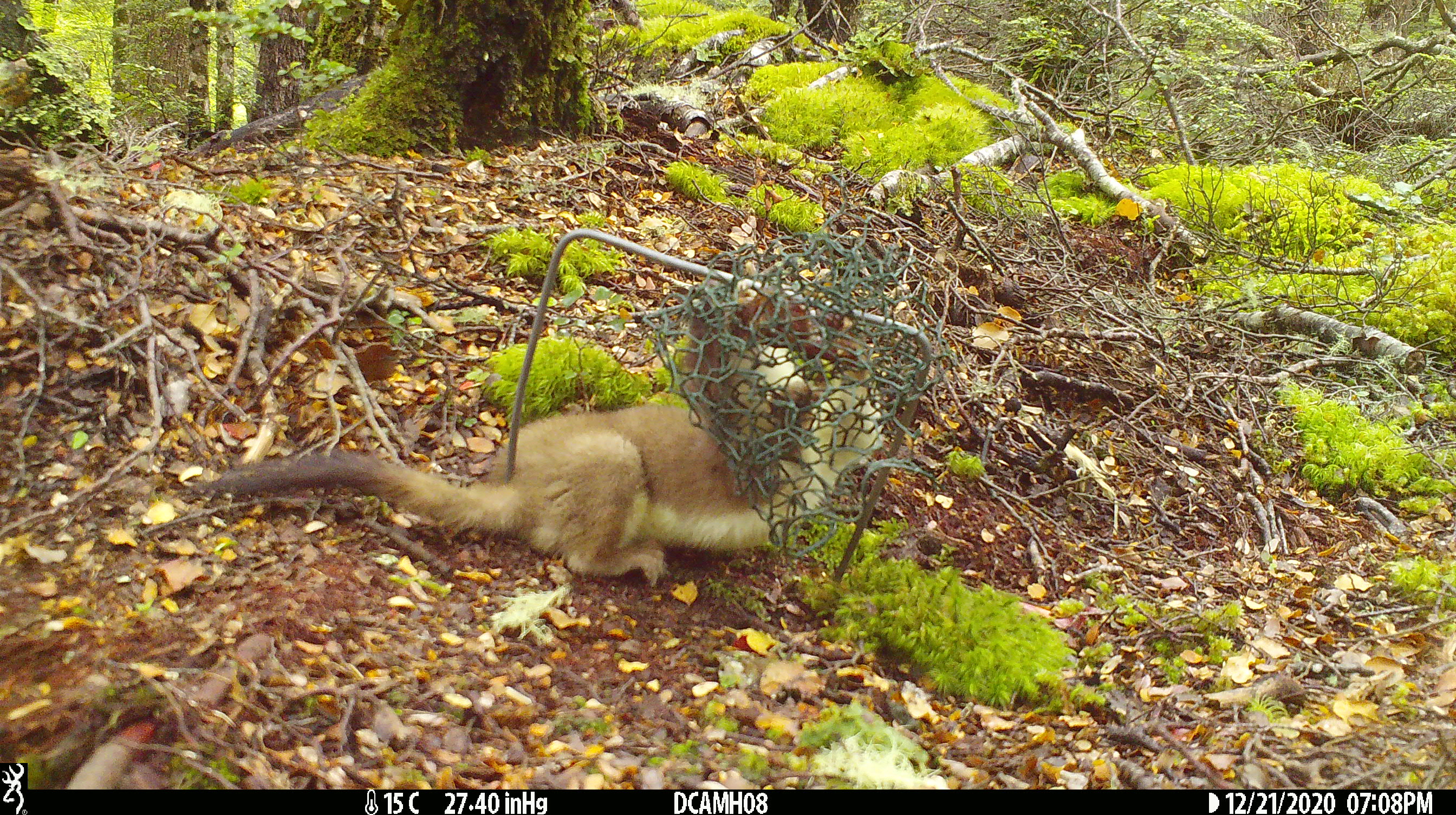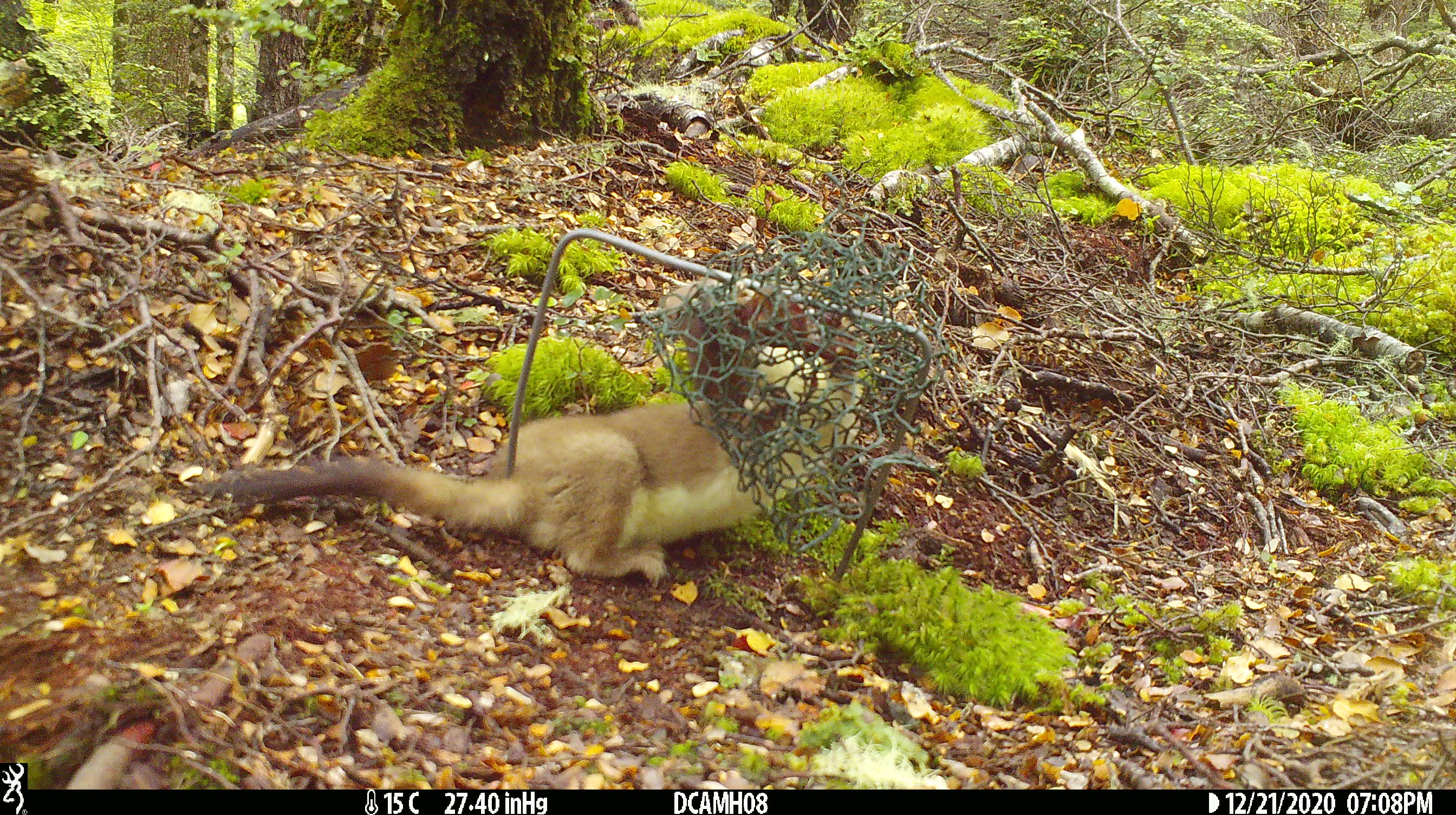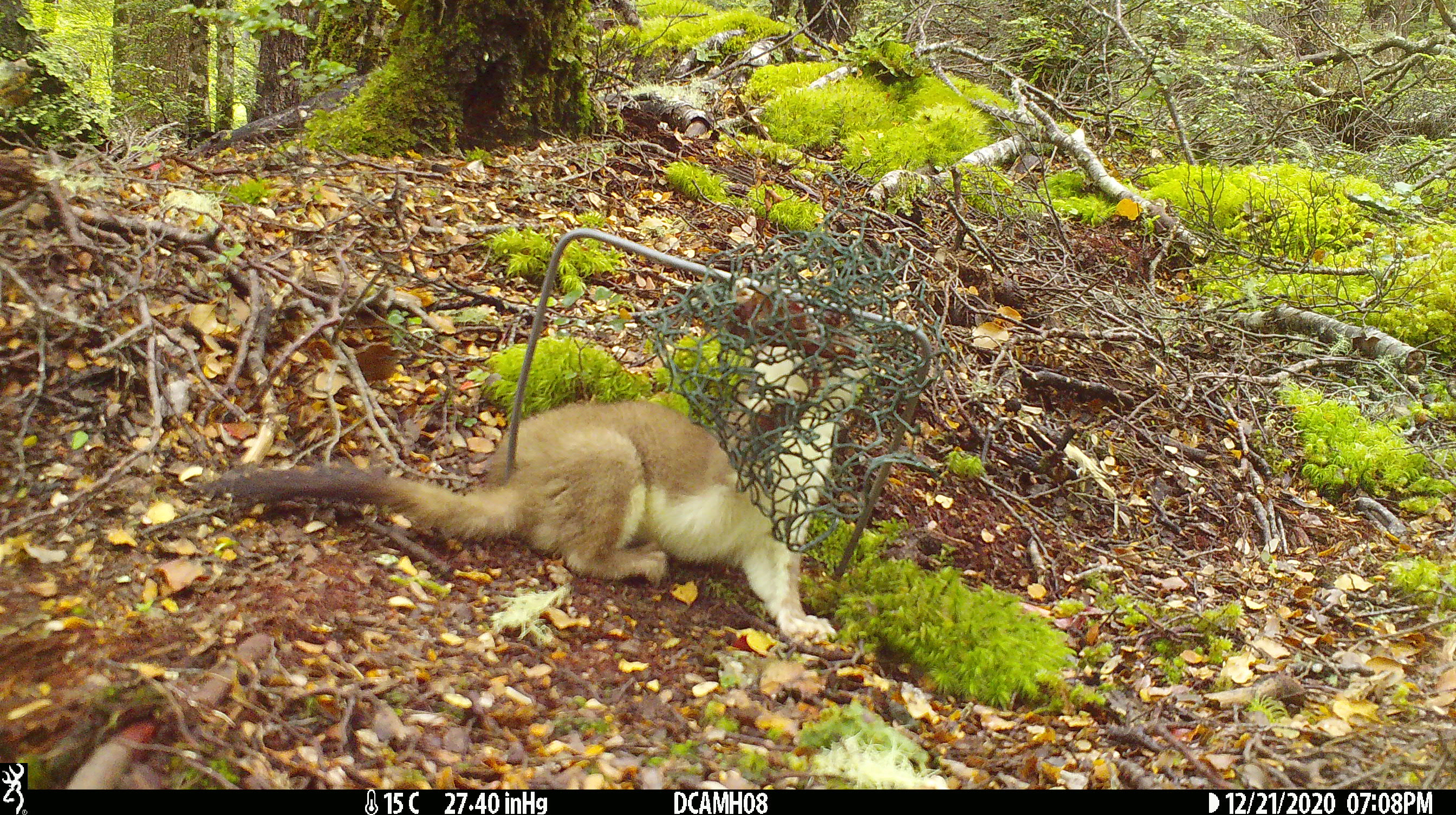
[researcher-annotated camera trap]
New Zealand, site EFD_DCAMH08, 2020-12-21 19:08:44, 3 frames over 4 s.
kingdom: Animalia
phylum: Chordata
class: Mammalia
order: Carnivora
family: Mustelidae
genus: Mustela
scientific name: Mustela erminea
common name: stoat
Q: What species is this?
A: Stoat (Mustela erminea).